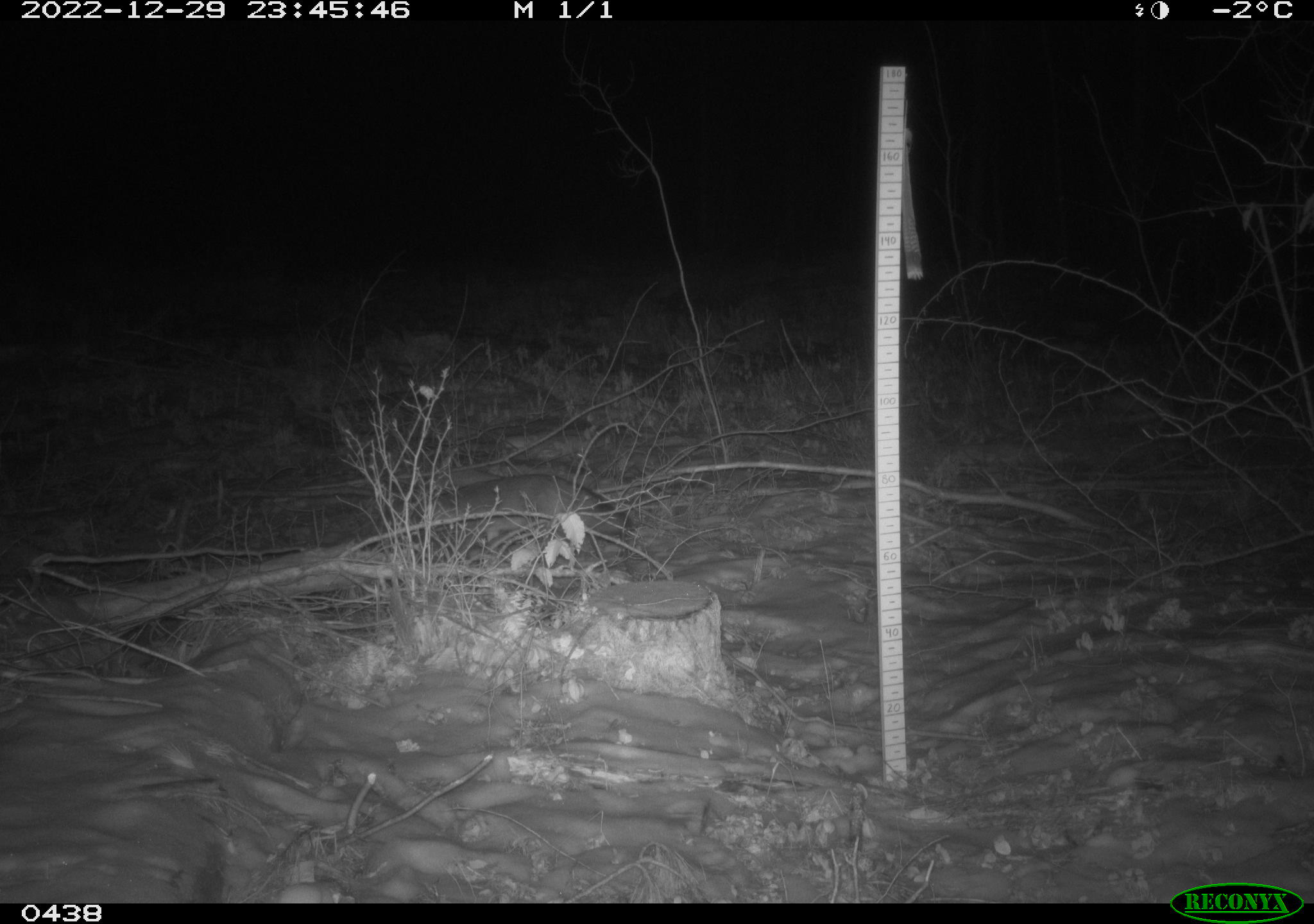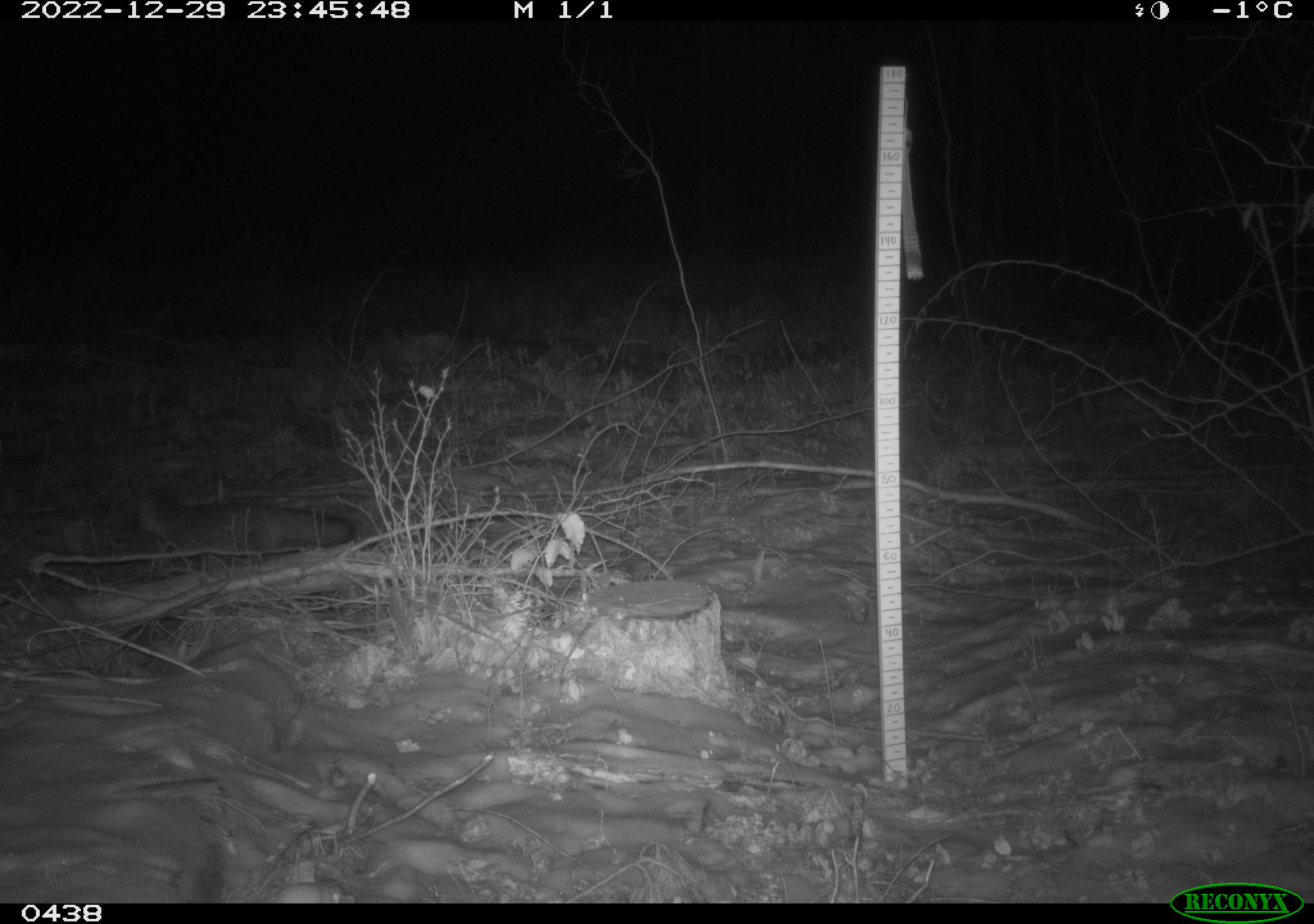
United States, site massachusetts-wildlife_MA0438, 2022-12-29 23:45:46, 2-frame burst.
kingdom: Animalia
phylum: Chordata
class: Mammalia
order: Carnivora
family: Canidae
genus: Urocyon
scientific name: Urocyon cinereoargenteus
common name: gray fox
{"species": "gray fox (Urocyon cinereoargenteus)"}